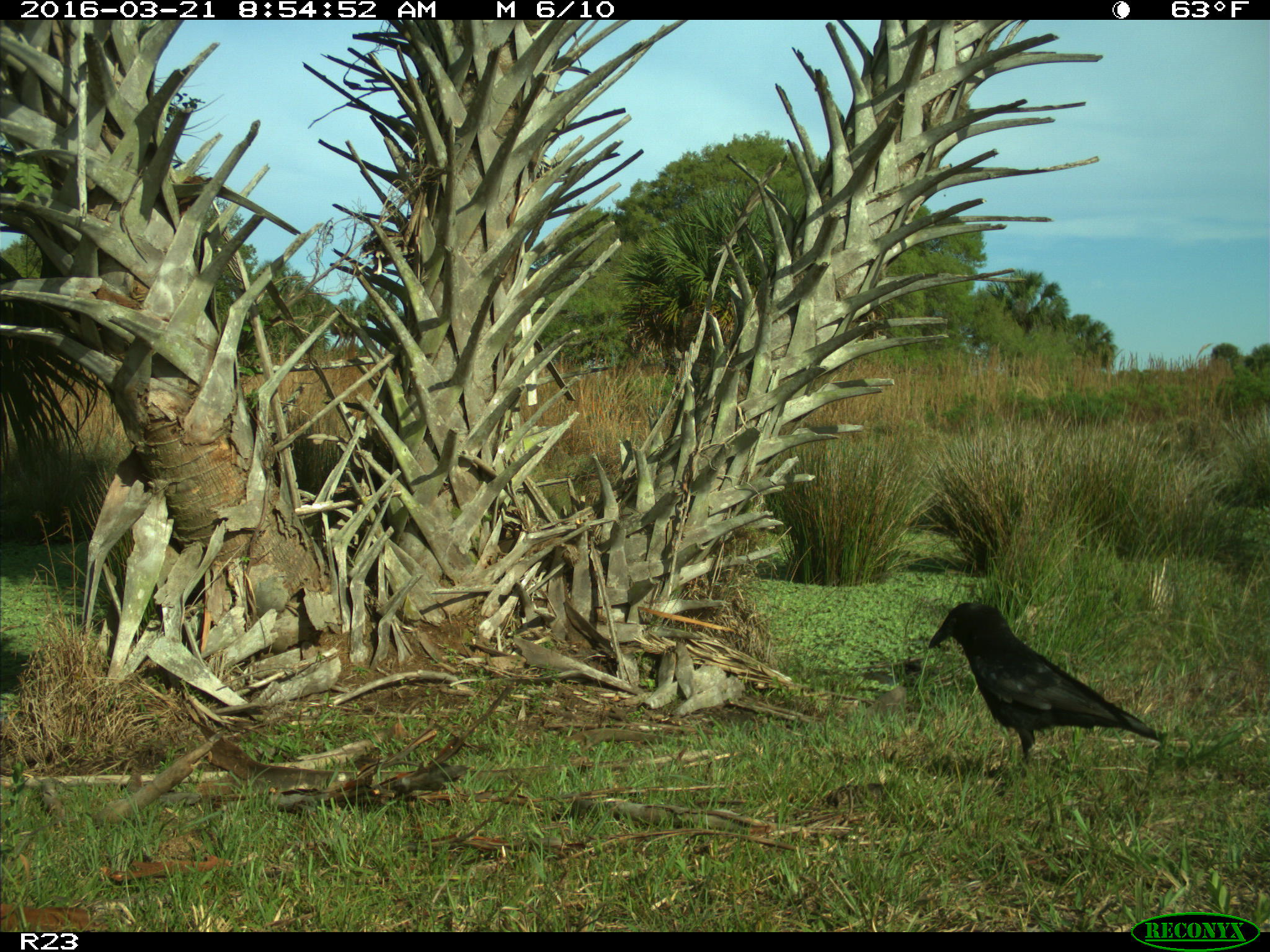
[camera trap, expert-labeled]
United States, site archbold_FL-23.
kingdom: Animalia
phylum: Chordata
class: Aves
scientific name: Aves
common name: birds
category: unidentified bird